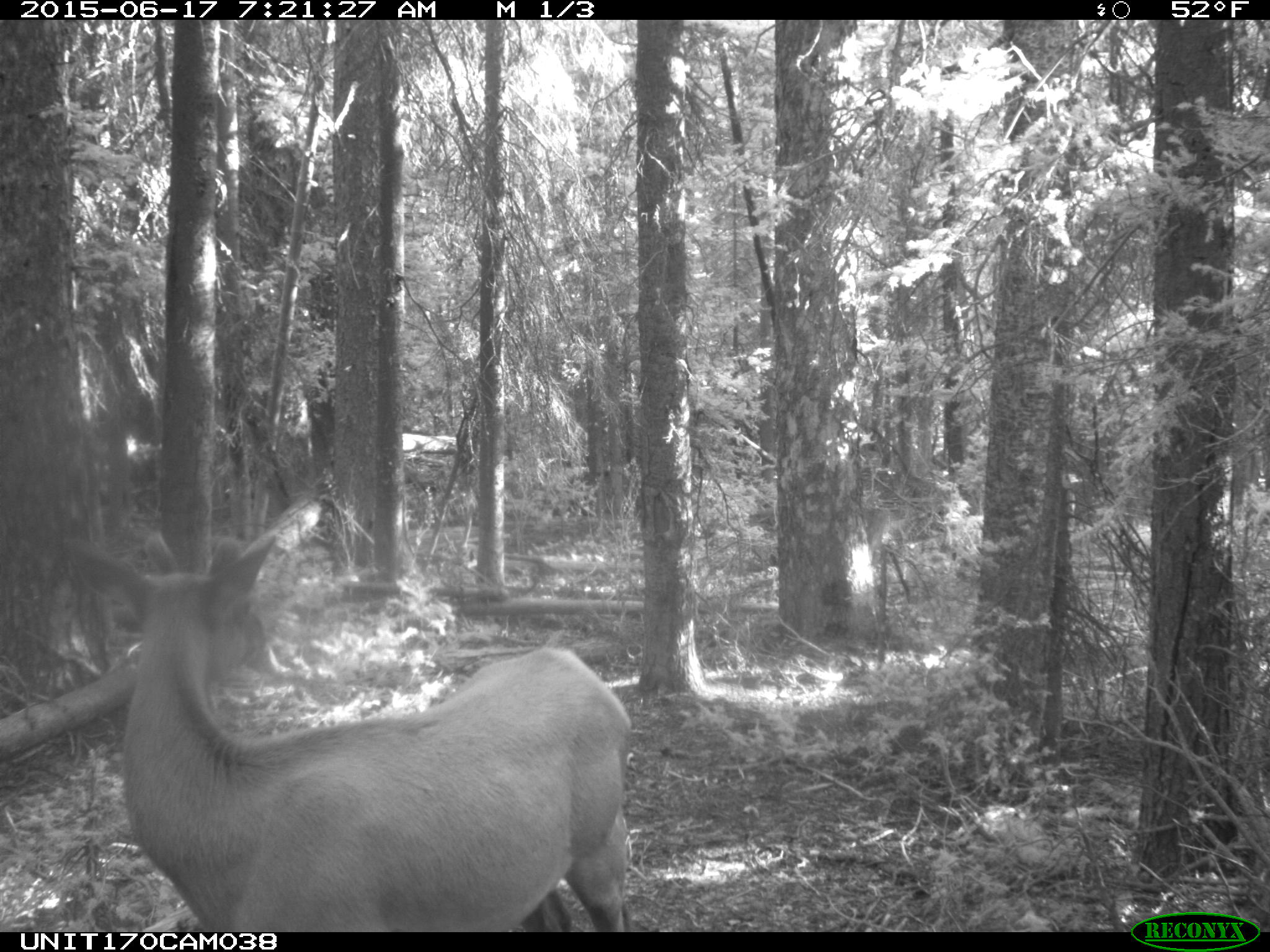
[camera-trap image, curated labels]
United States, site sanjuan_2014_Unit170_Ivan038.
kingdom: Animalia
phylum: Chordata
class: Mammalia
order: Artiodactyla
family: Cervidae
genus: Cervus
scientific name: Cervus elaphus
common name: red deer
Cervus elaphus (red deer).